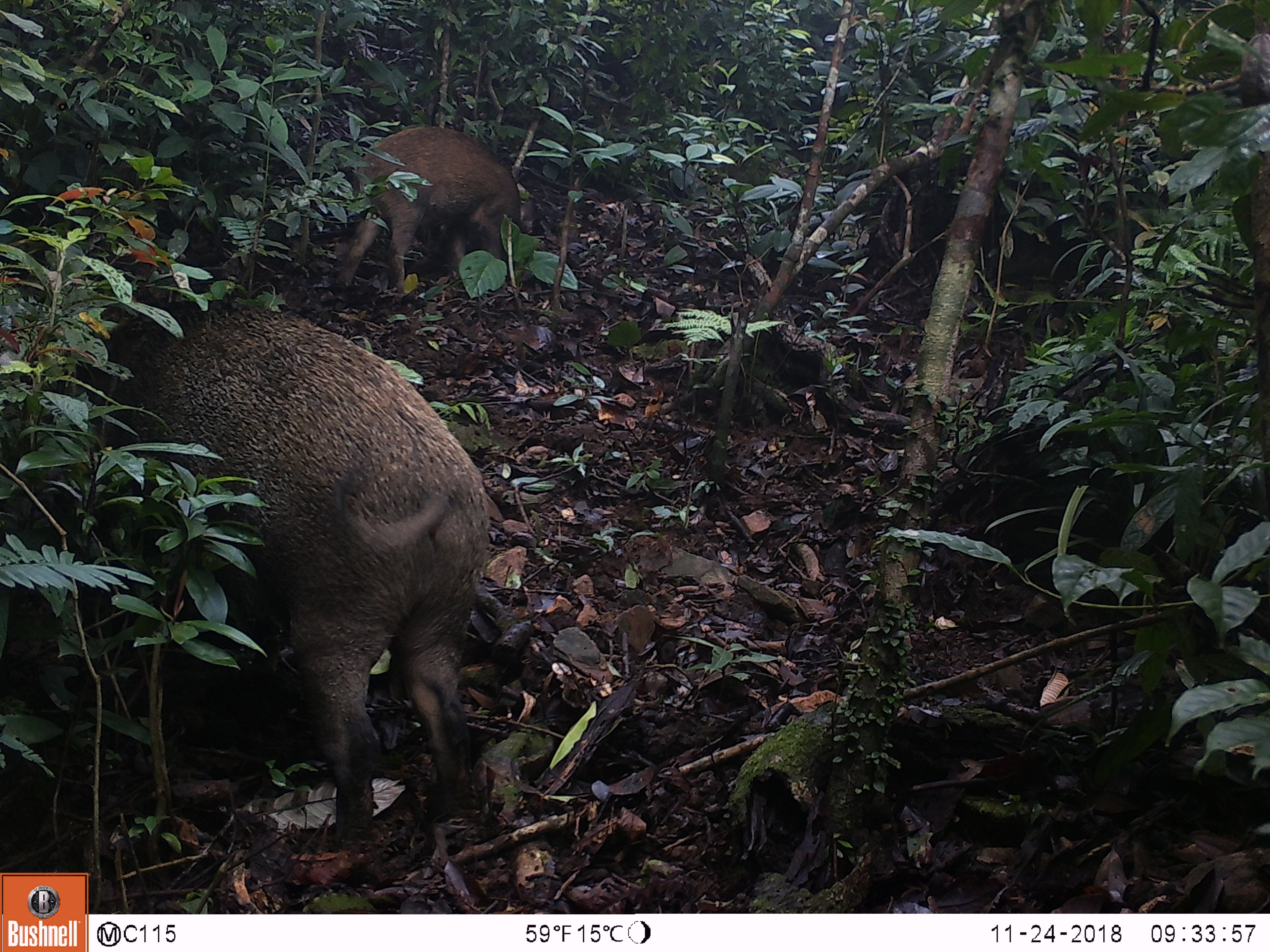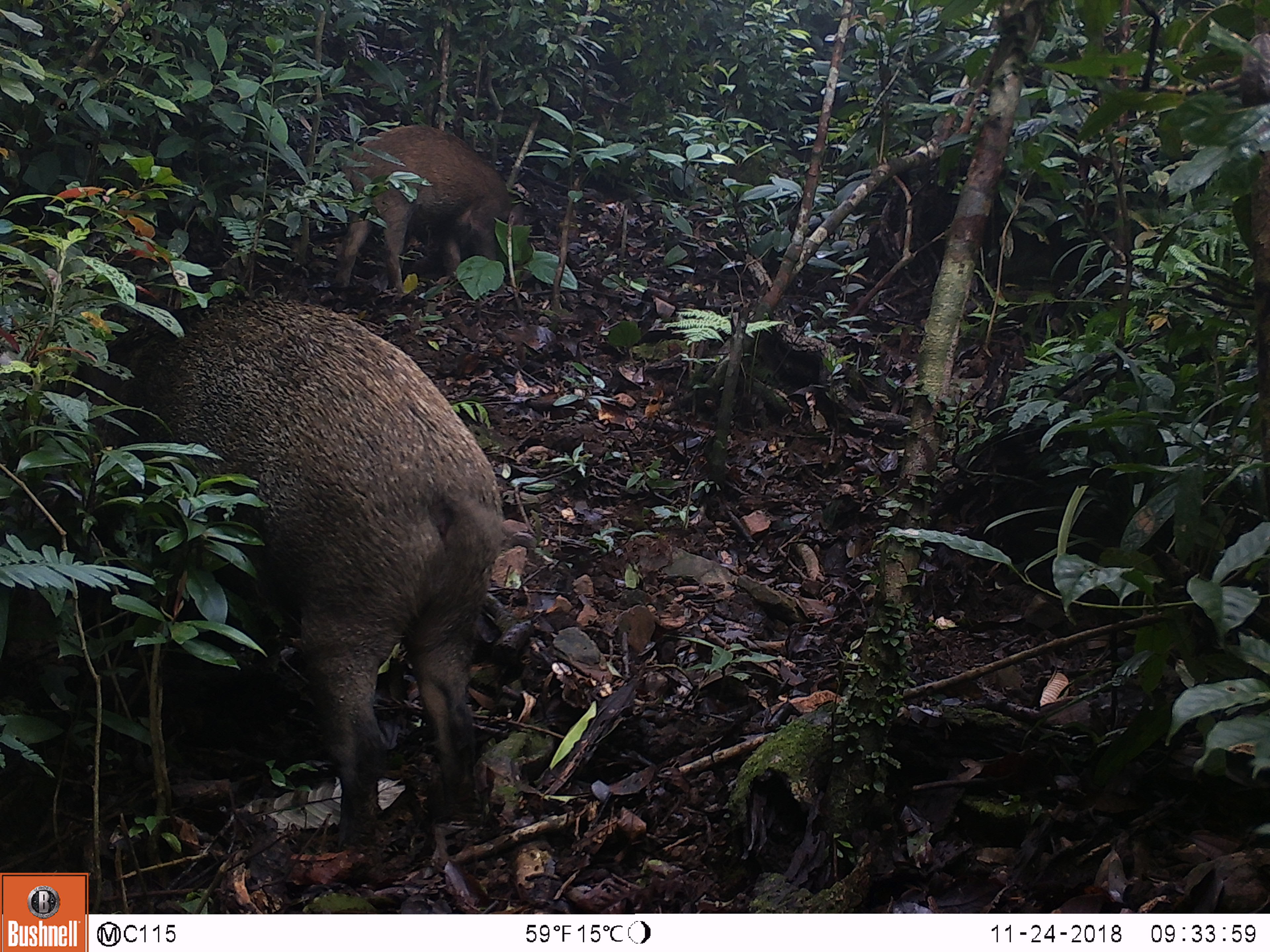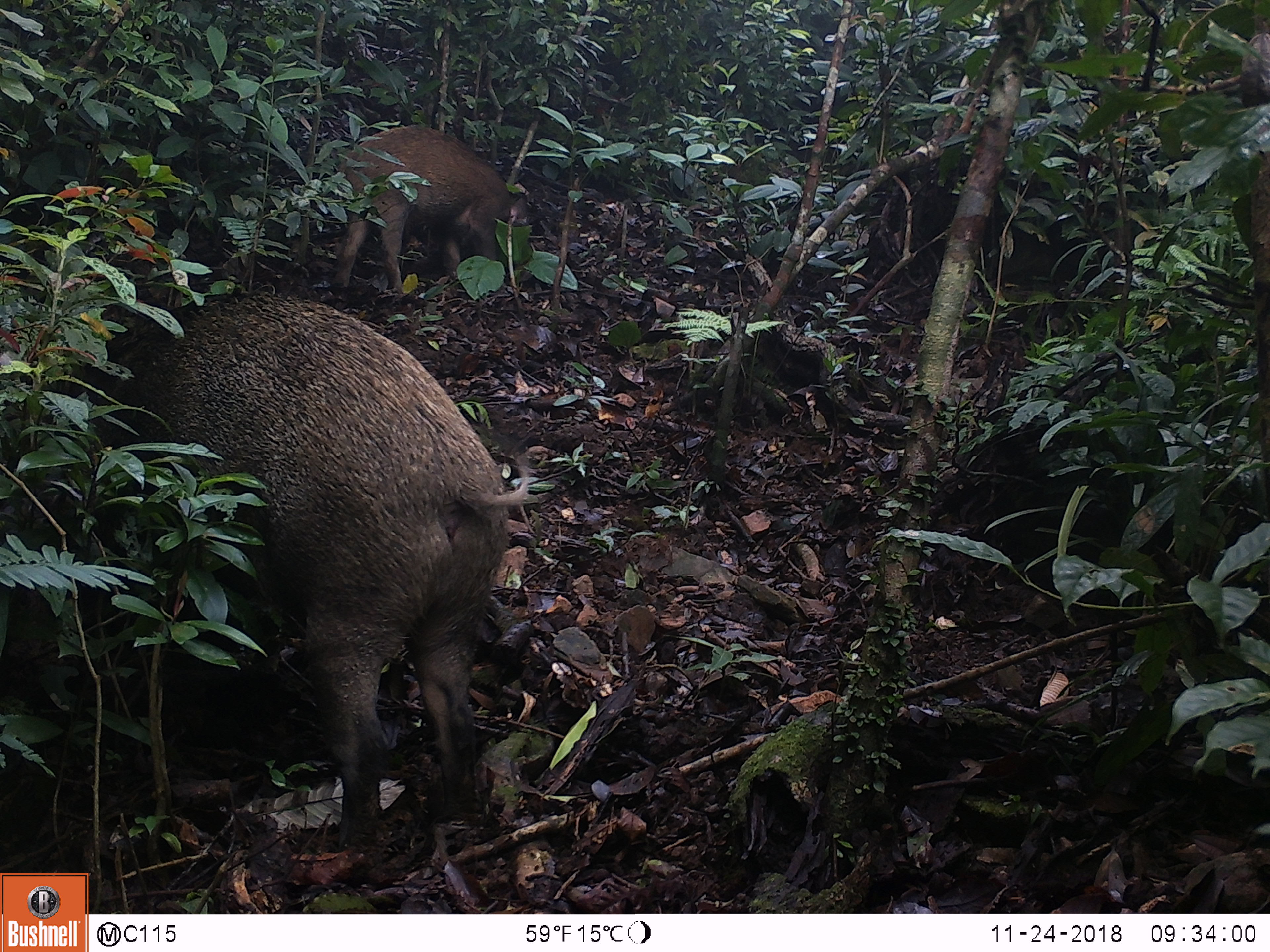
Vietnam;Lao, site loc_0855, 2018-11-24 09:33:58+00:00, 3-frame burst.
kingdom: Animalia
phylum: Chordata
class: Mammalia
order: Artiodactyla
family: Suidae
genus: Sus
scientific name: Sus scrofa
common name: eurasian wild pig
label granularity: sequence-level